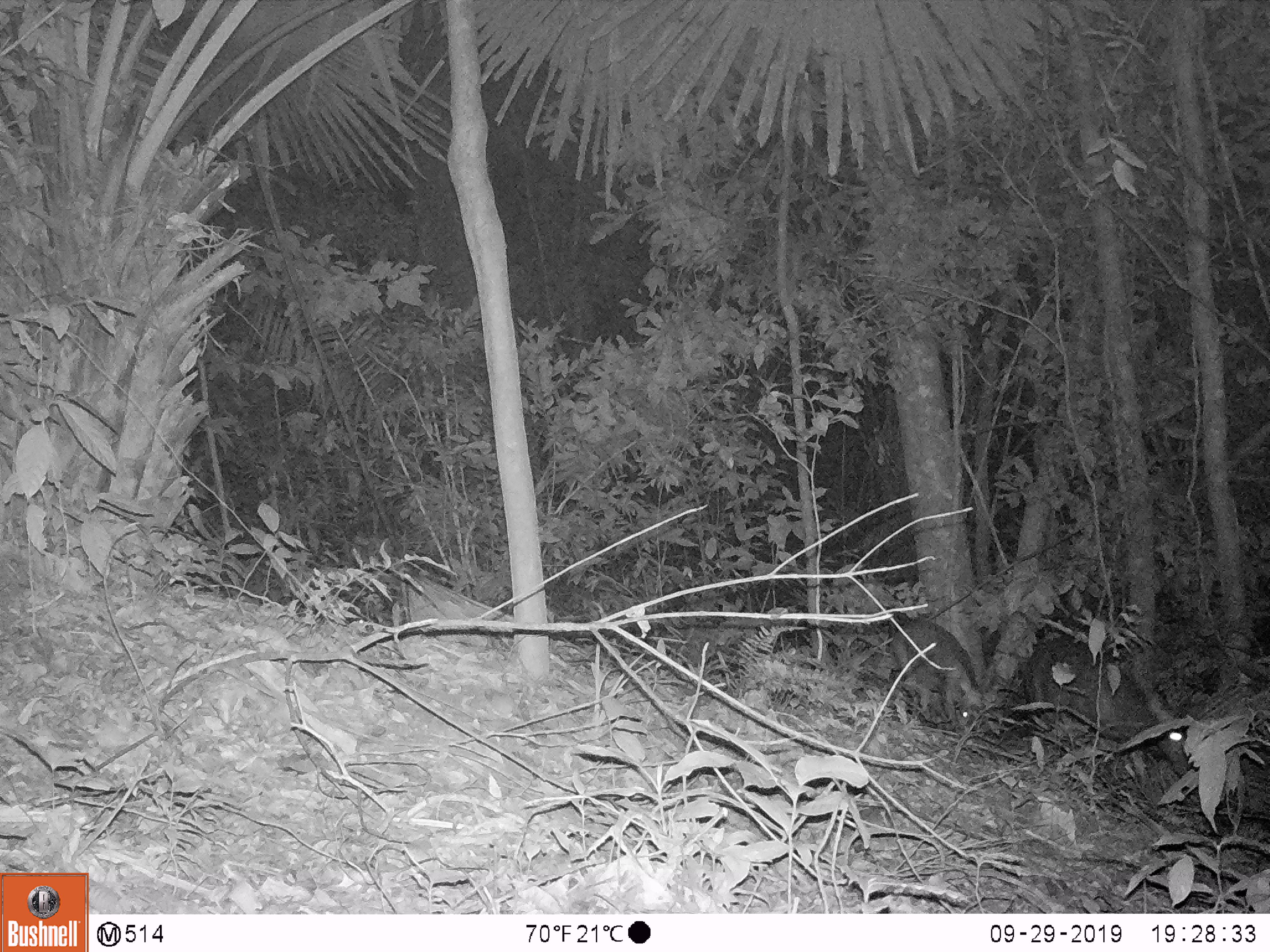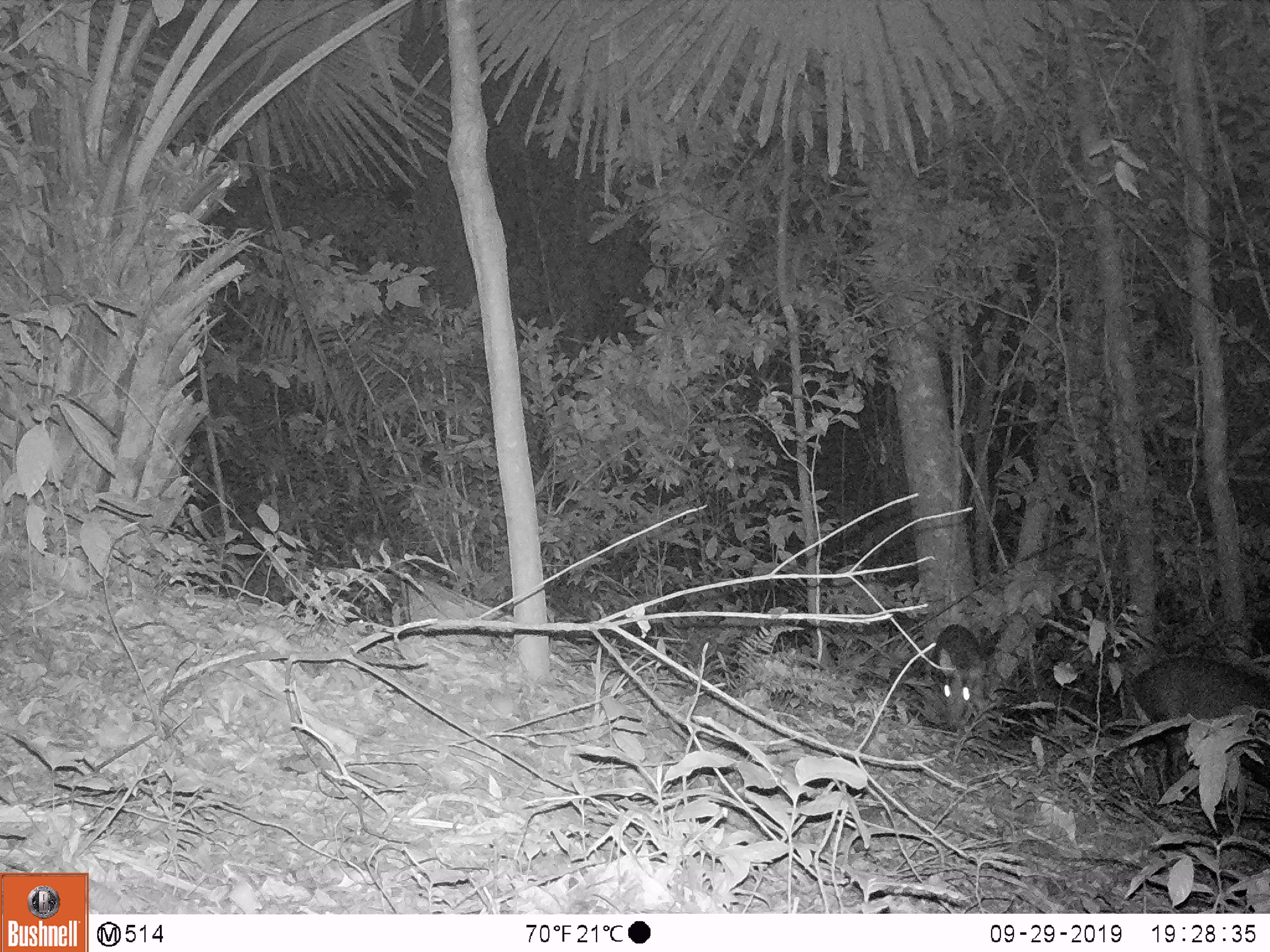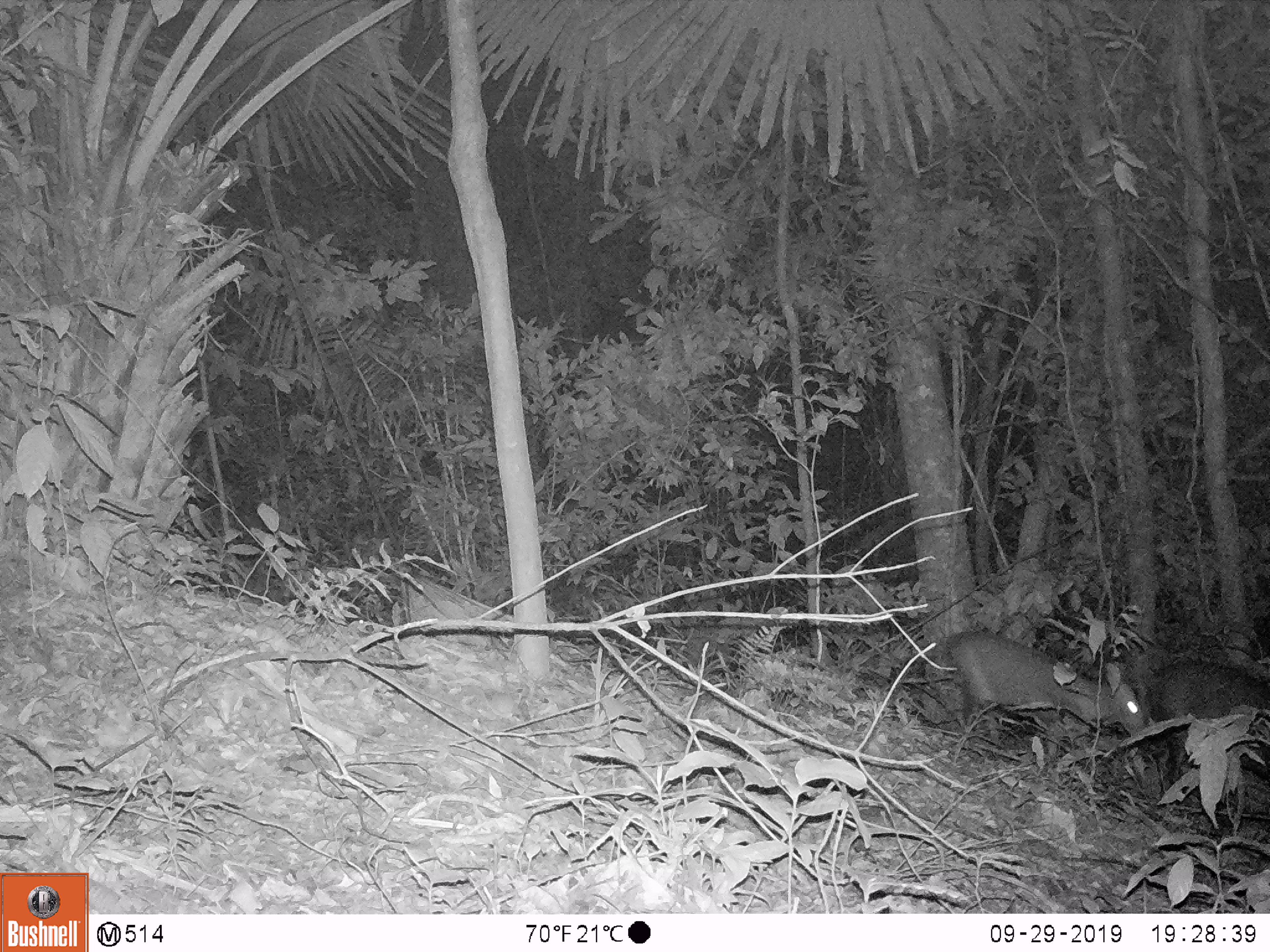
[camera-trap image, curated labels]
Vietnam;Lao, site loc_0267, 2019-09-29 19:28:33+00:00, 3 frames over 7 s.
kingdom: Animalia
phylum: Chordata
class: Mammalia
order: Artiodactyla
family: Cervidae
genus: Muntiacus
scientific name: Muntiacus rooseveltorum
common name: roosevelt's muntjac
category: roosevelts muntjac group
Roosevelts muntjac group (roosevelt's muntjac) (Muntiacus rooseveltorum). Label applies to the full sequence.